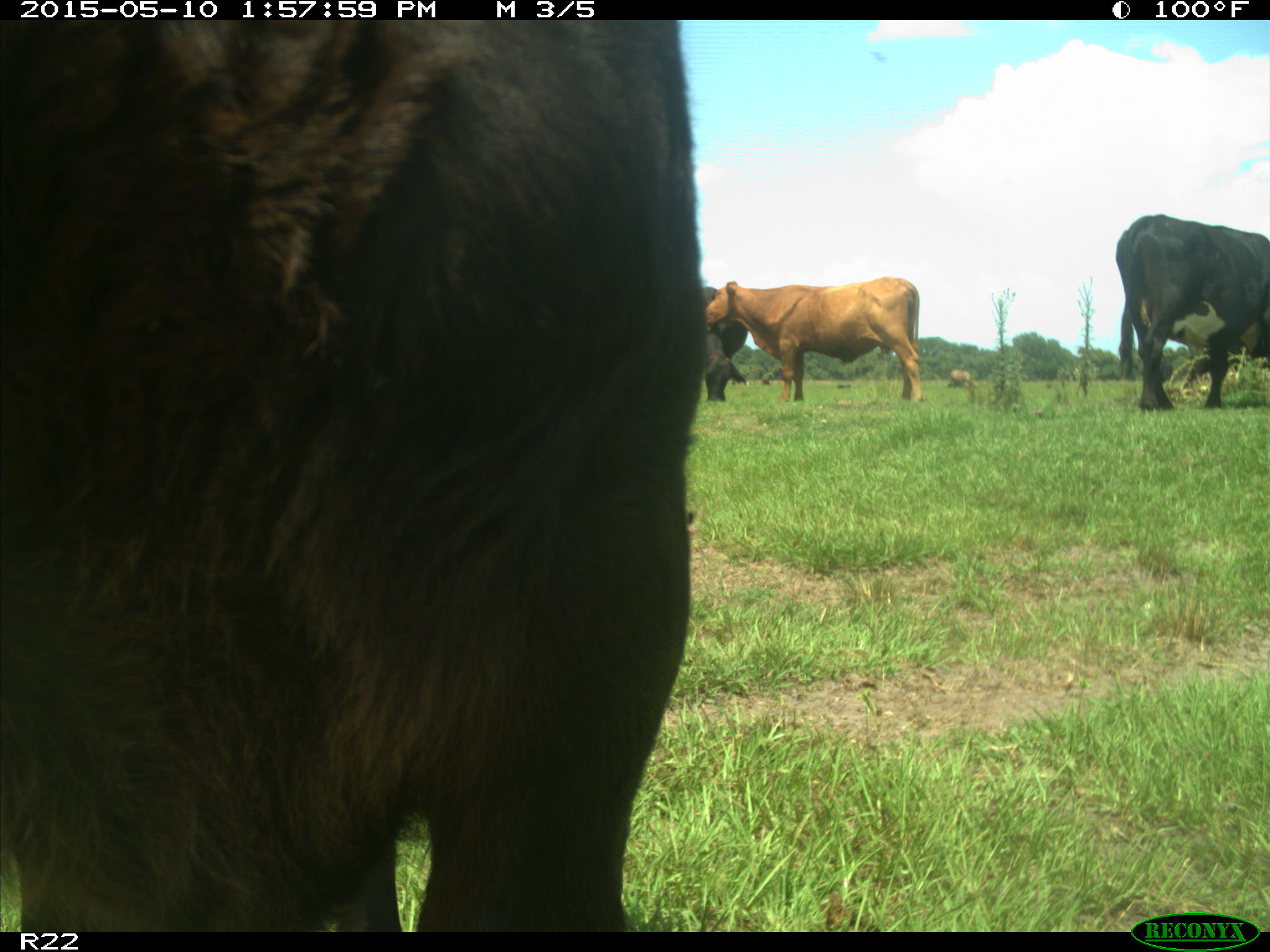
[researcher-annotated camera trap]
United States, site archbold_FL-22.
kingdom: Animalia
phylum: Chordata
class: Mammalia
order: Artiodactyla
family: Bovidae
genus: Bos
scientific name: Bos taurus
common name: domestic cow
Bos taurus (domestic cow).